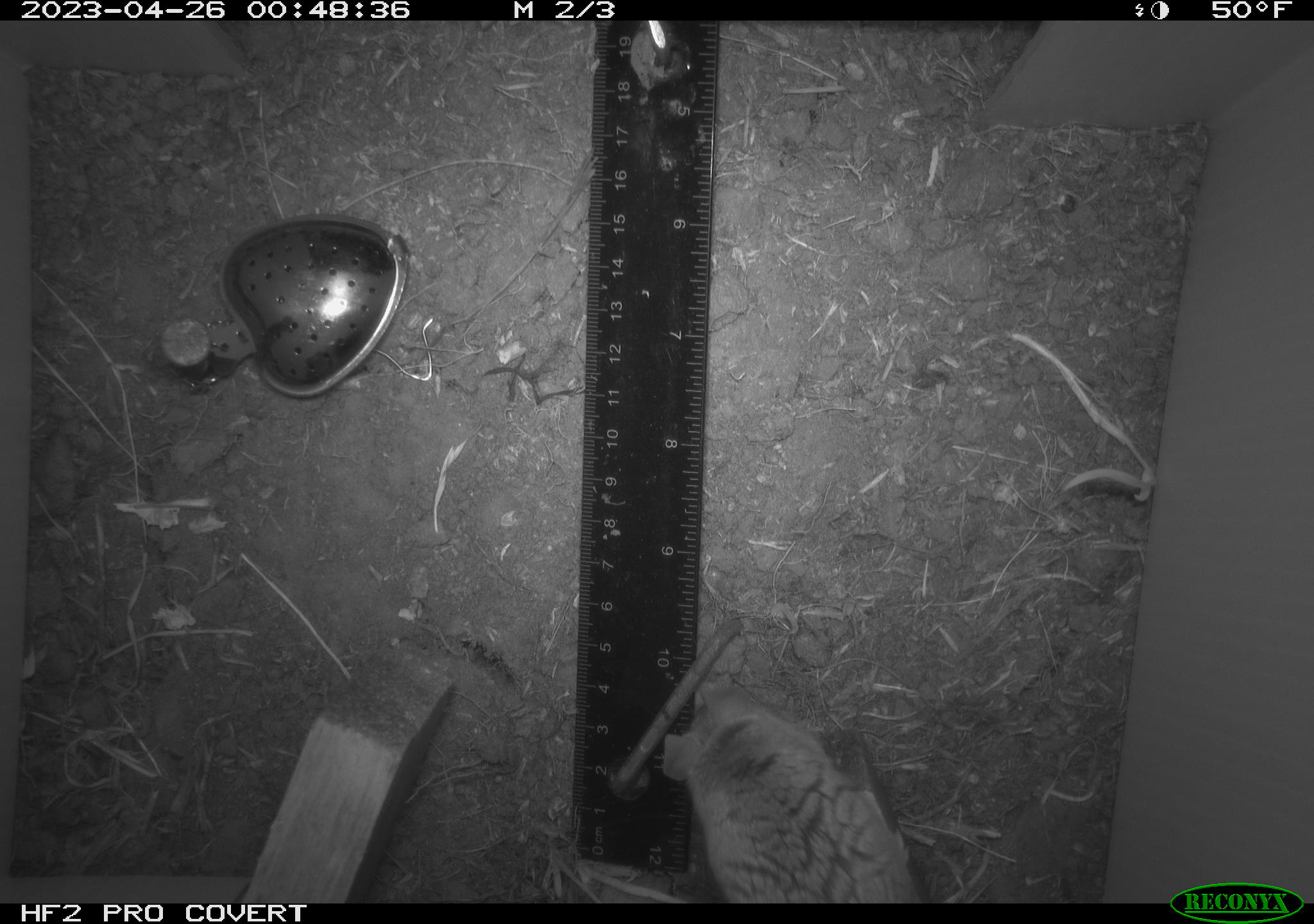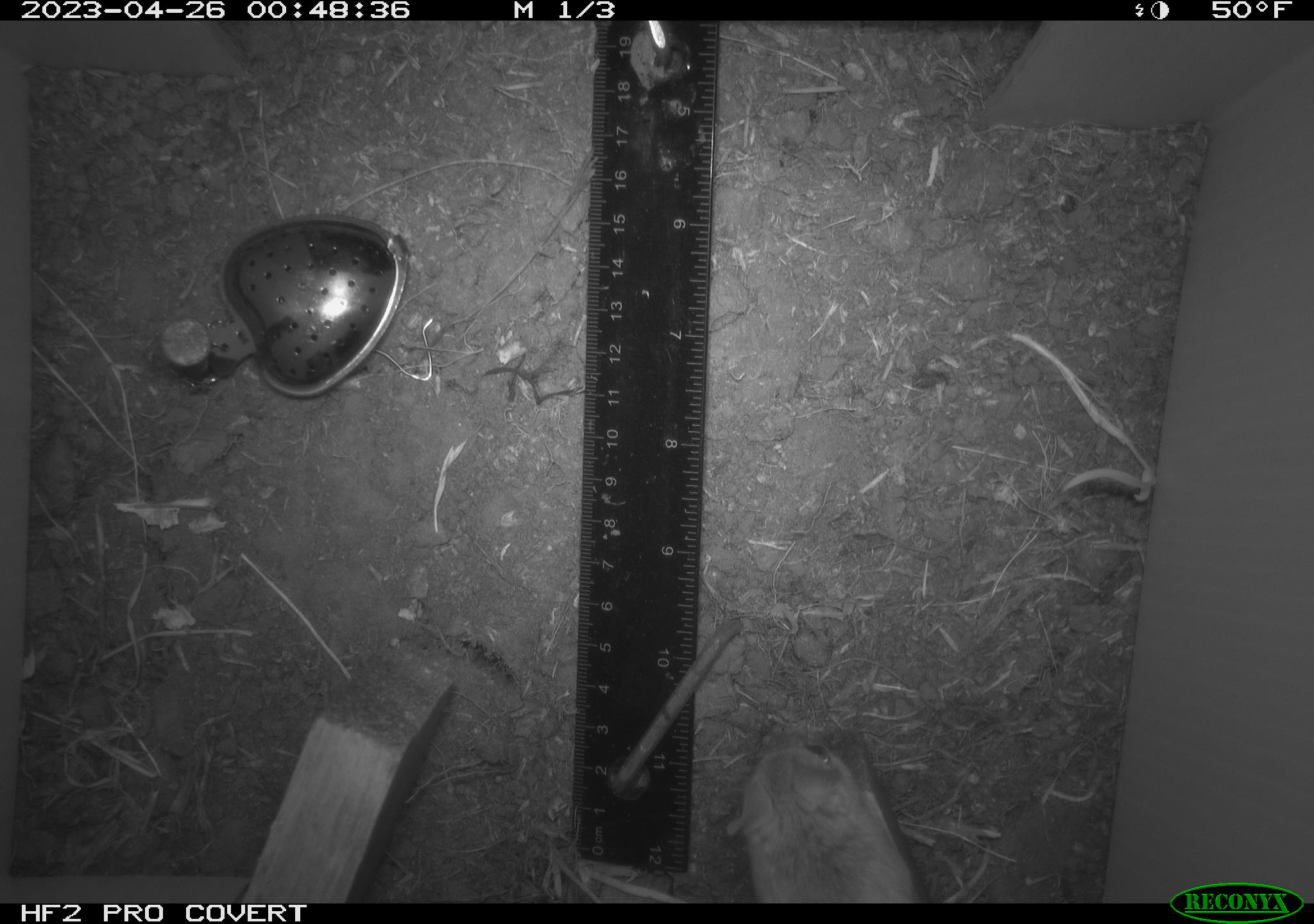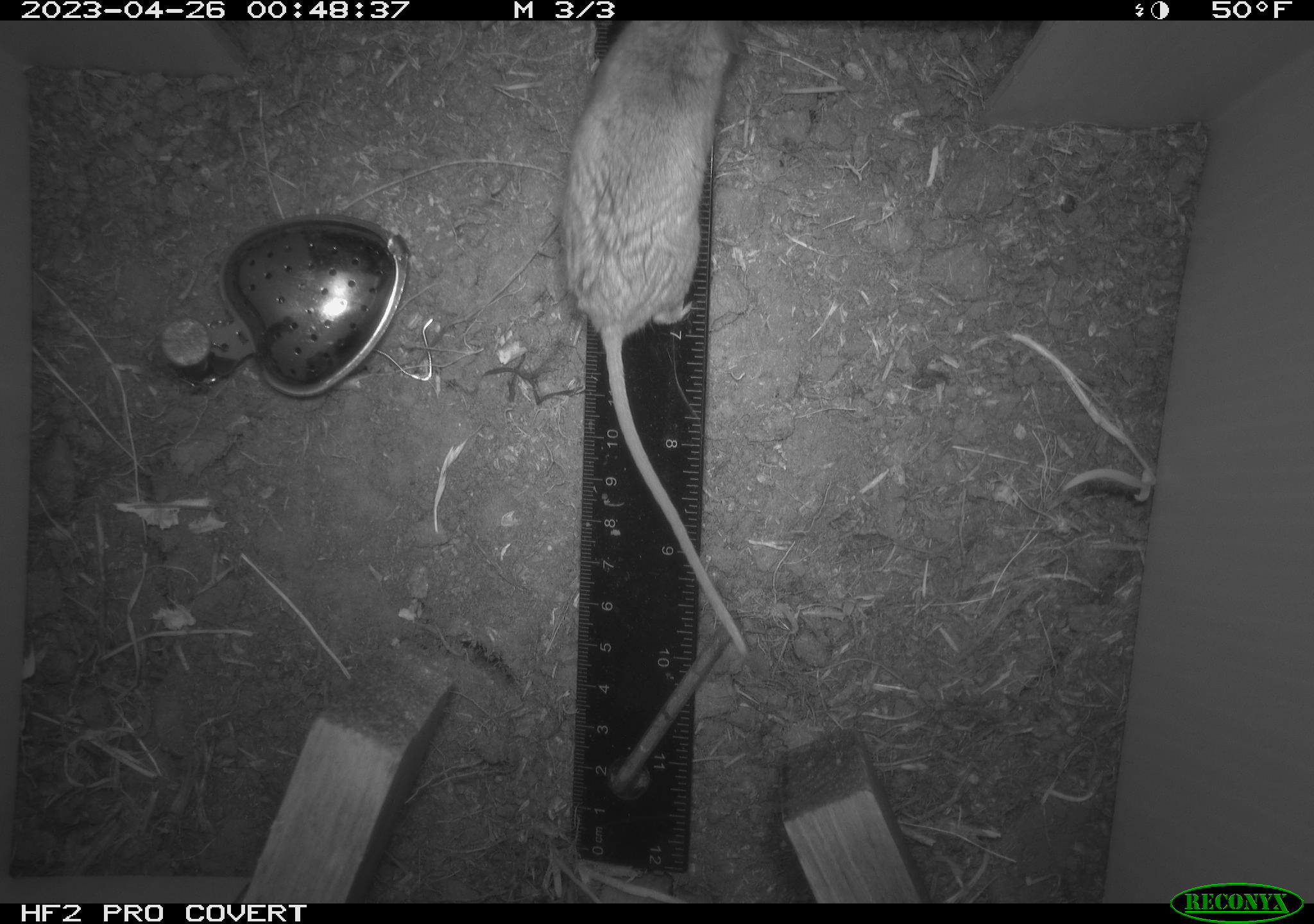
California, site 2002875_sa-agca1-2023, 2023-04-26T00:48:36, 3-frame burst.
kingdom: Animalia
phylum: Chordata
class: Mammalia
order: Rodentia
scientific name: Rodentia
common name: mouse species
Mouse species (Rodentia).